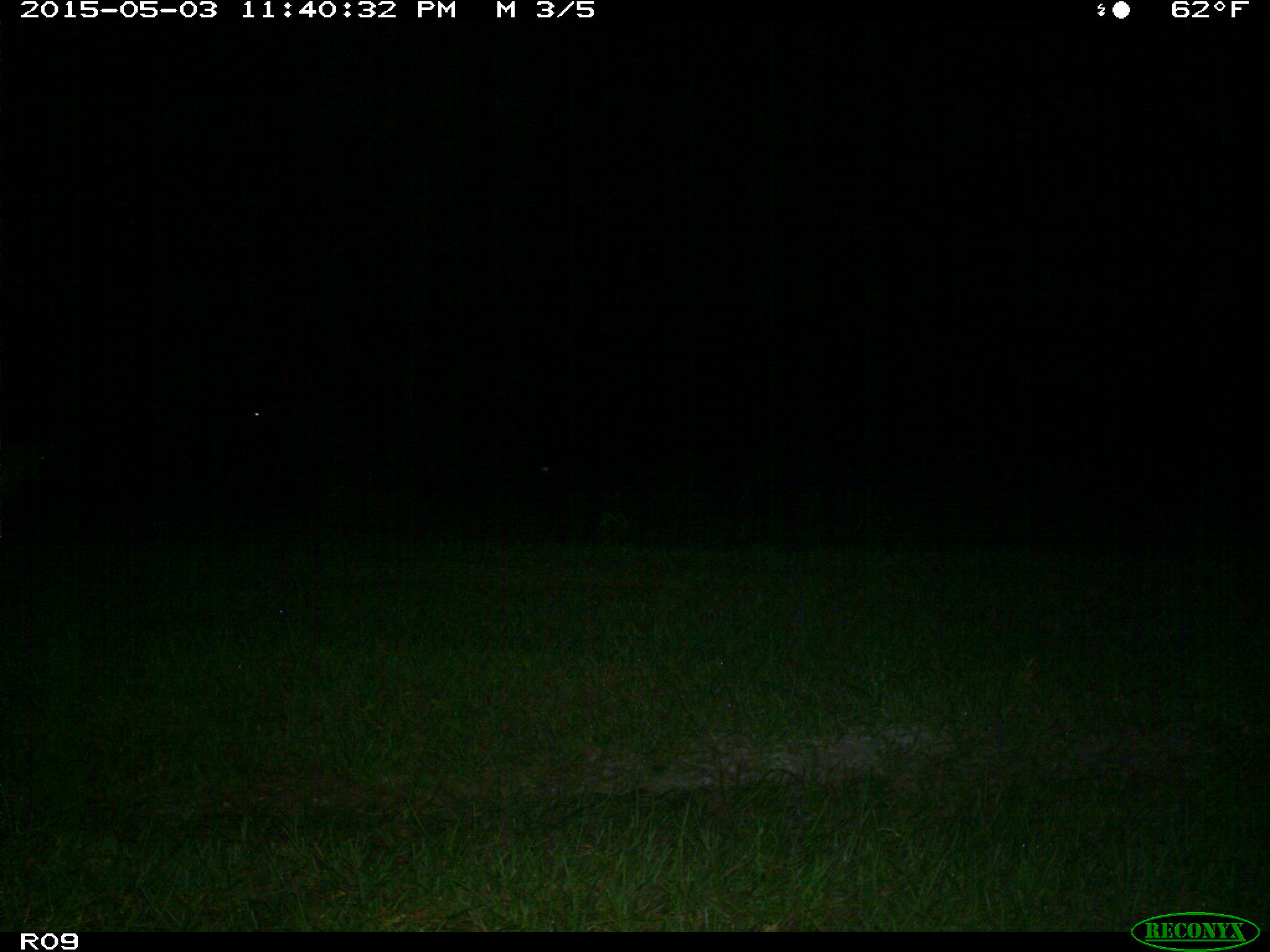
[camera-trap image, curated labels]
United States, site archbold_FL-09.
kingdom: Animalia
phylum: Chordata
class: Mammalia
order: Artiodactyla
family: Bovidae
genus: Bos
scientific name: Bos taurus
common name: domestic cow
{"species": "Bos taurus (domestic cow)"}